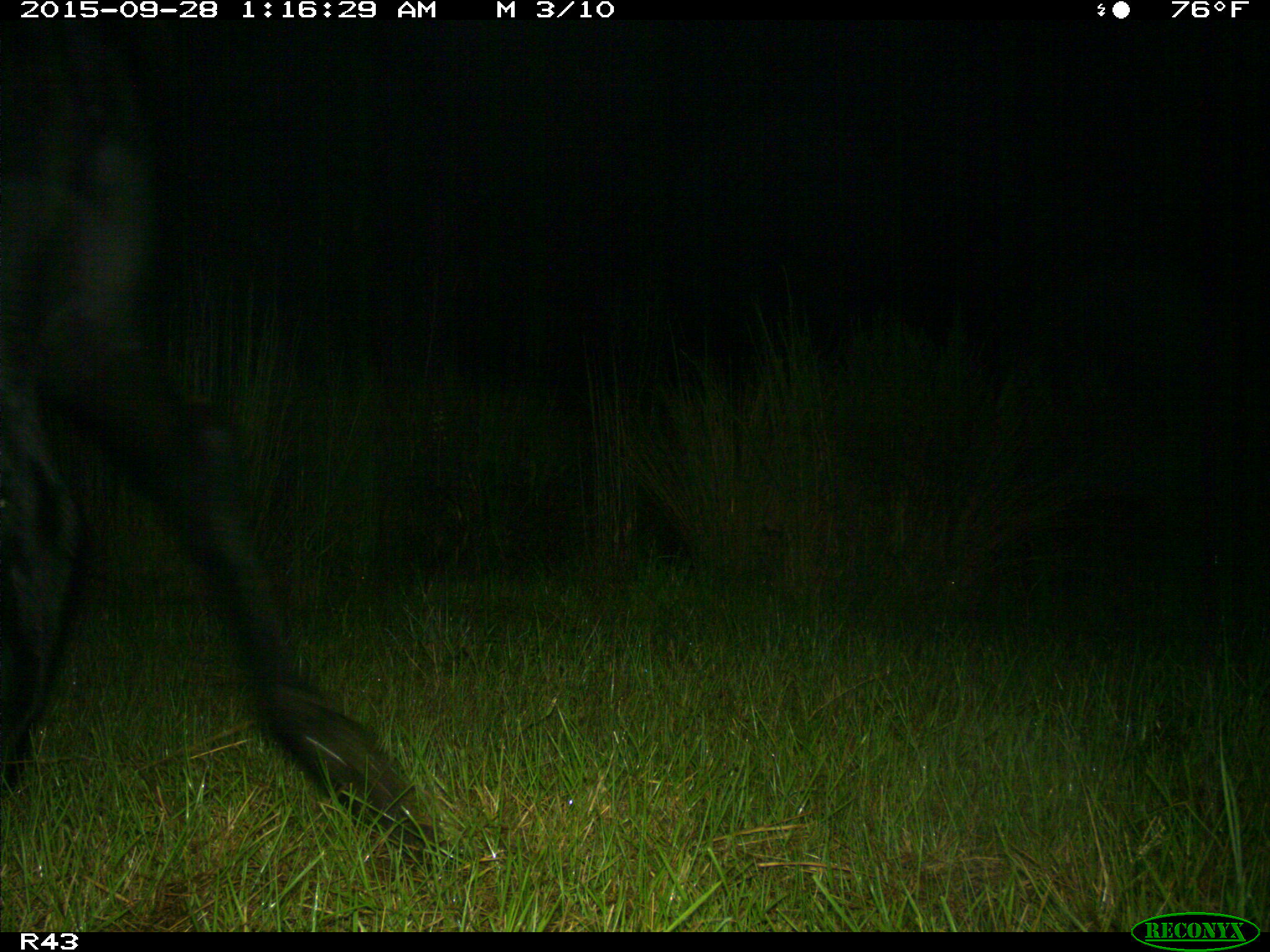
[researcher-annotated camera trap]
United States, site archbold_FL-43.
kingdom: Animalia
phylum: Chordata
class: Mammalia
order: Artiodactyla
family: Bovidae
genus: Bos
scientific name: Bos taurus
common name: domestic cow